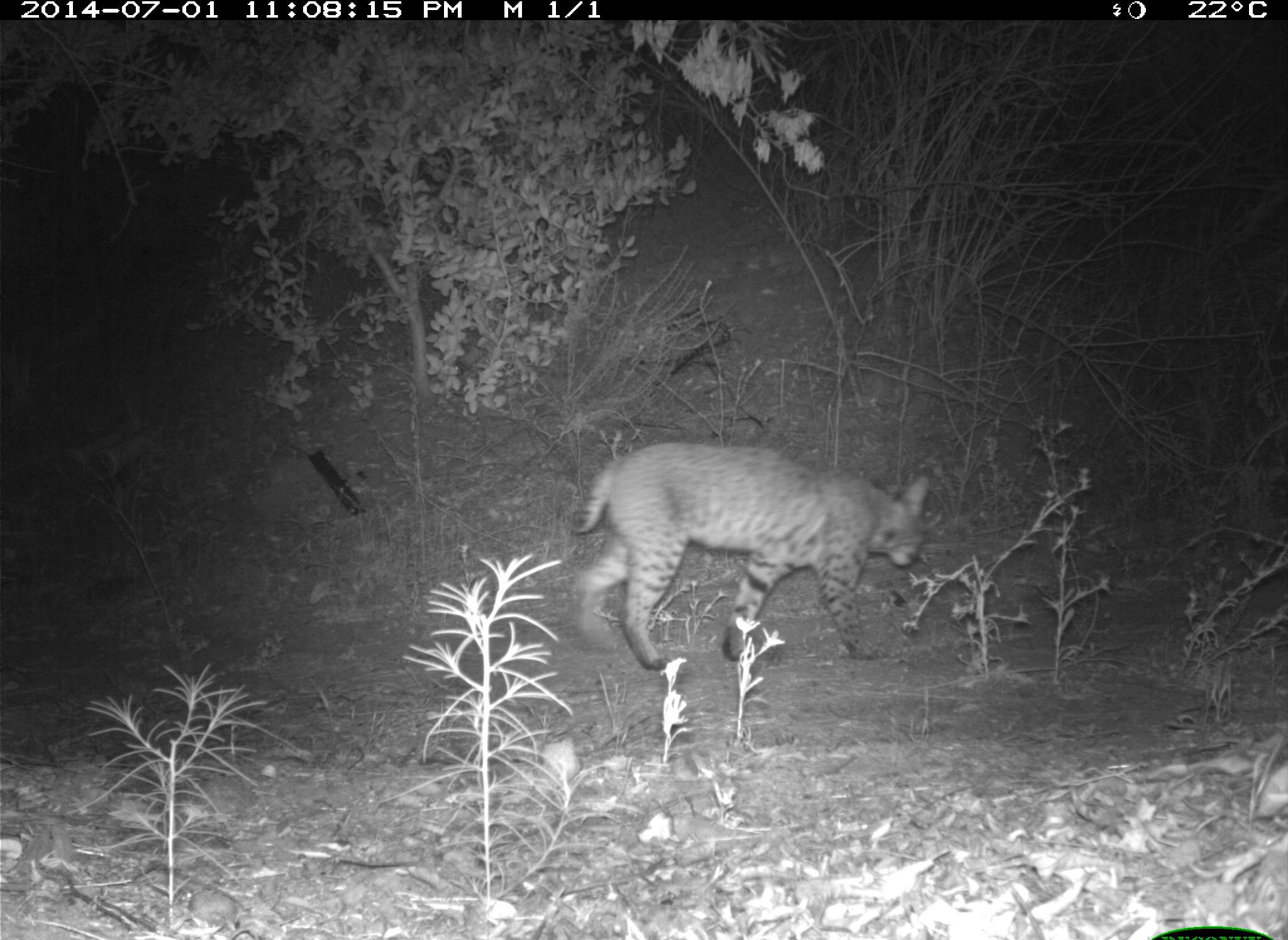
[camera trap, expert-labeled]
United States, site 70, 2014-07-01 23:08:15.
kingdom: Animalia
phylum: Chordata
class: Mammalia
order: Carnivora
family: Felidae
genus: Lynx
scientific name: Lynx rufus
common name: bobcat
Bobcat (Lynx rufus).